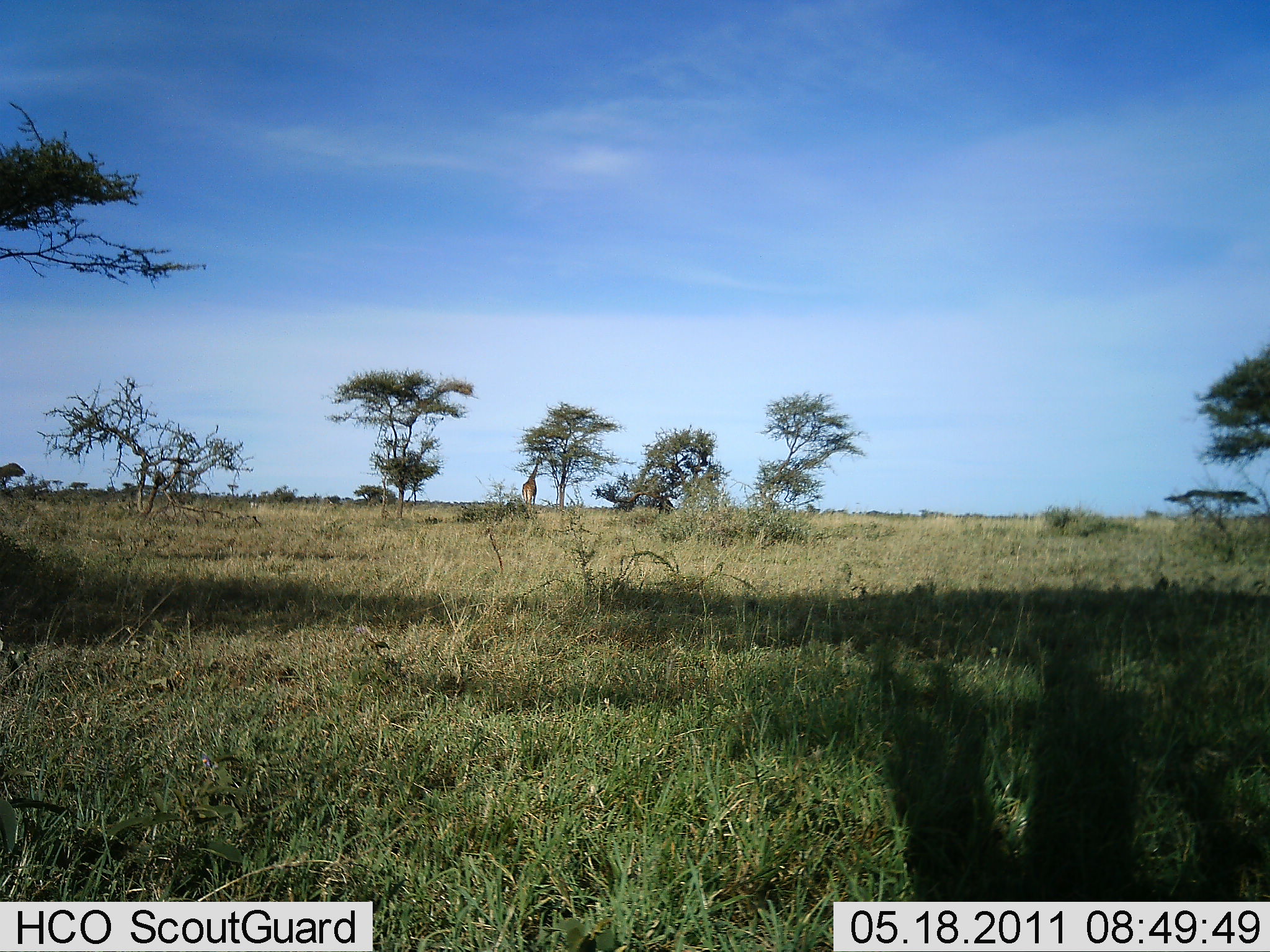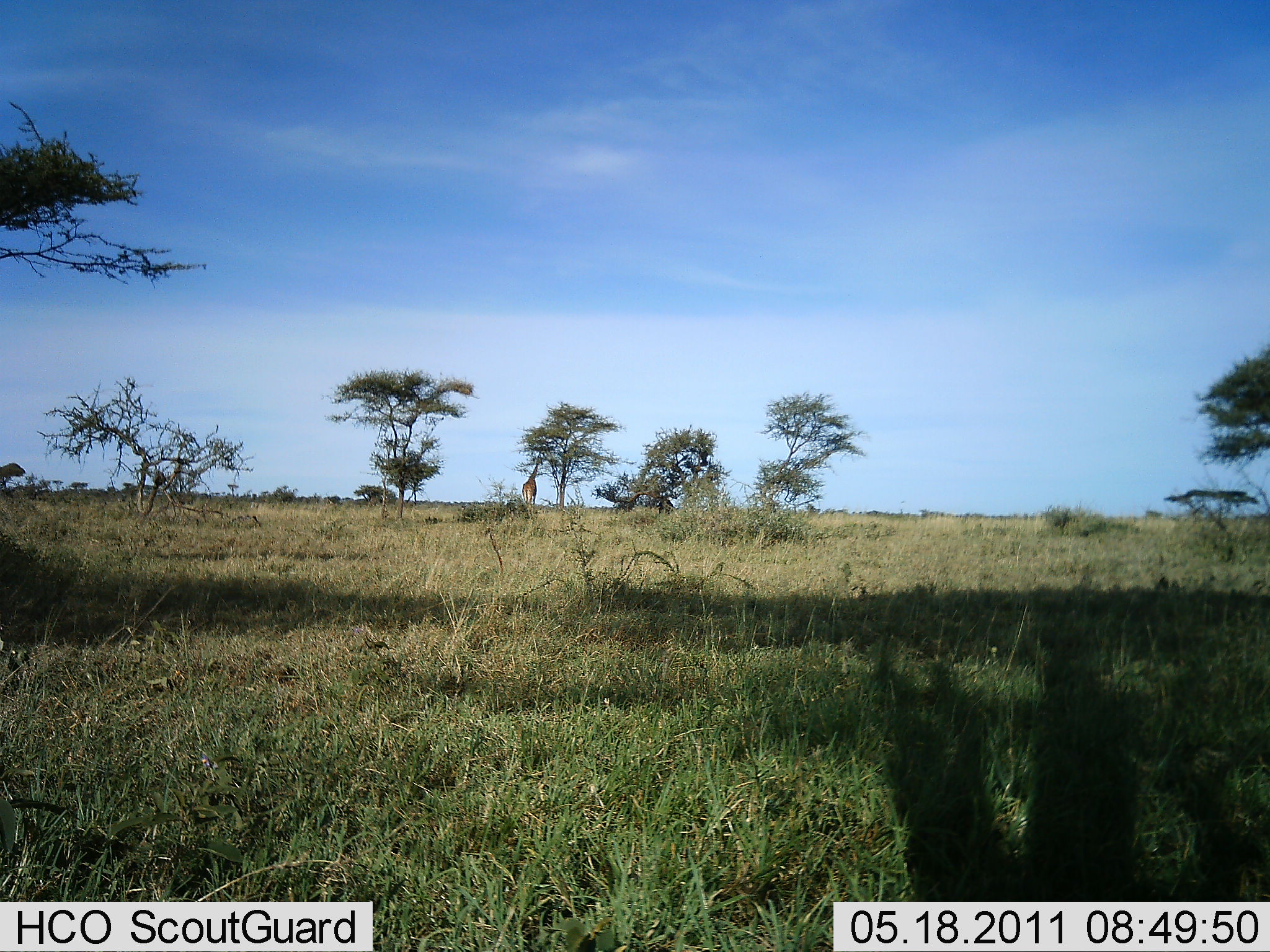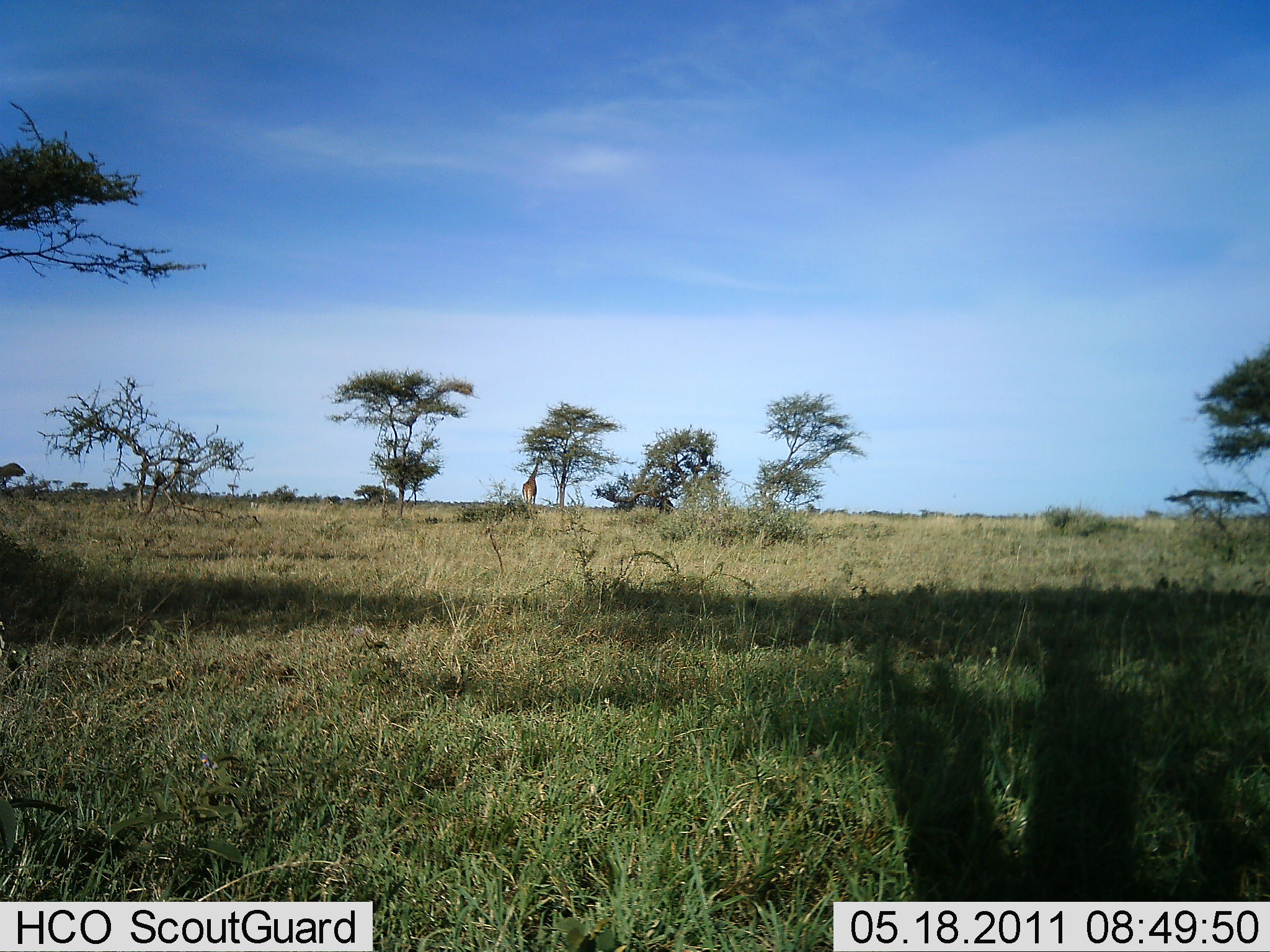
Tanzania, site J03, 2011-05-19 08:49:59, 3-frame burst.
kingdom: Animalia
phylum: Chordata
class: Mammalia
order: Artiodactyla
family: Giraffidae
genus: Giraffa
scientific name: Giraffa camelopardalis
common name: giraffe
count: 1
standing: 45%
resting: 0%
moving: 9%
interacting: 0%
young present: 0%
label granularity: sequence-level